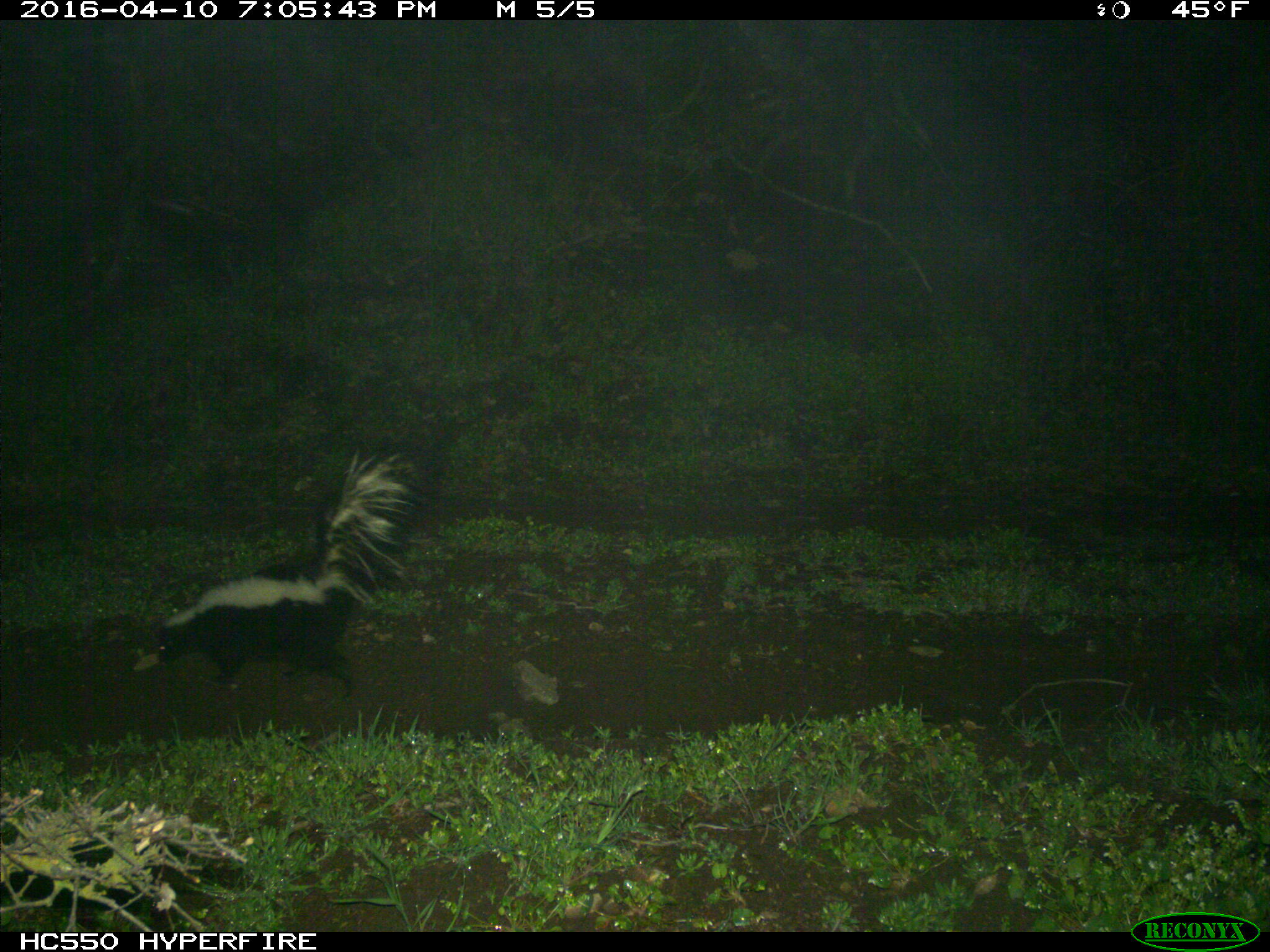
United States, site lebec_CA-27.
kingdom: Animalia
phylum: Chordata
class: Mammalia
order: Carnivora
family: Mephitidae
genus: Mephitis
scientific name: Mephitis mephitis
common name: striped skunk